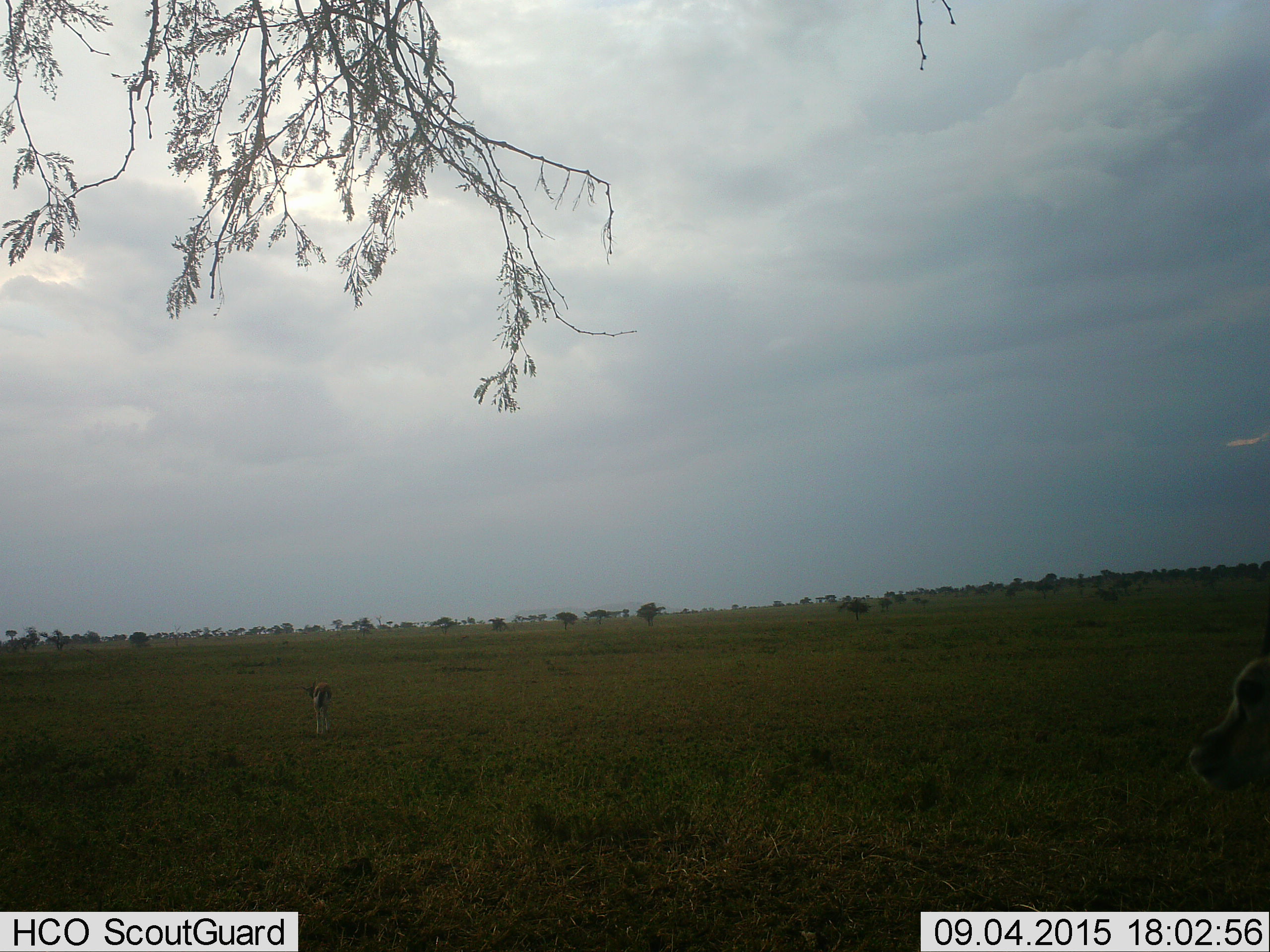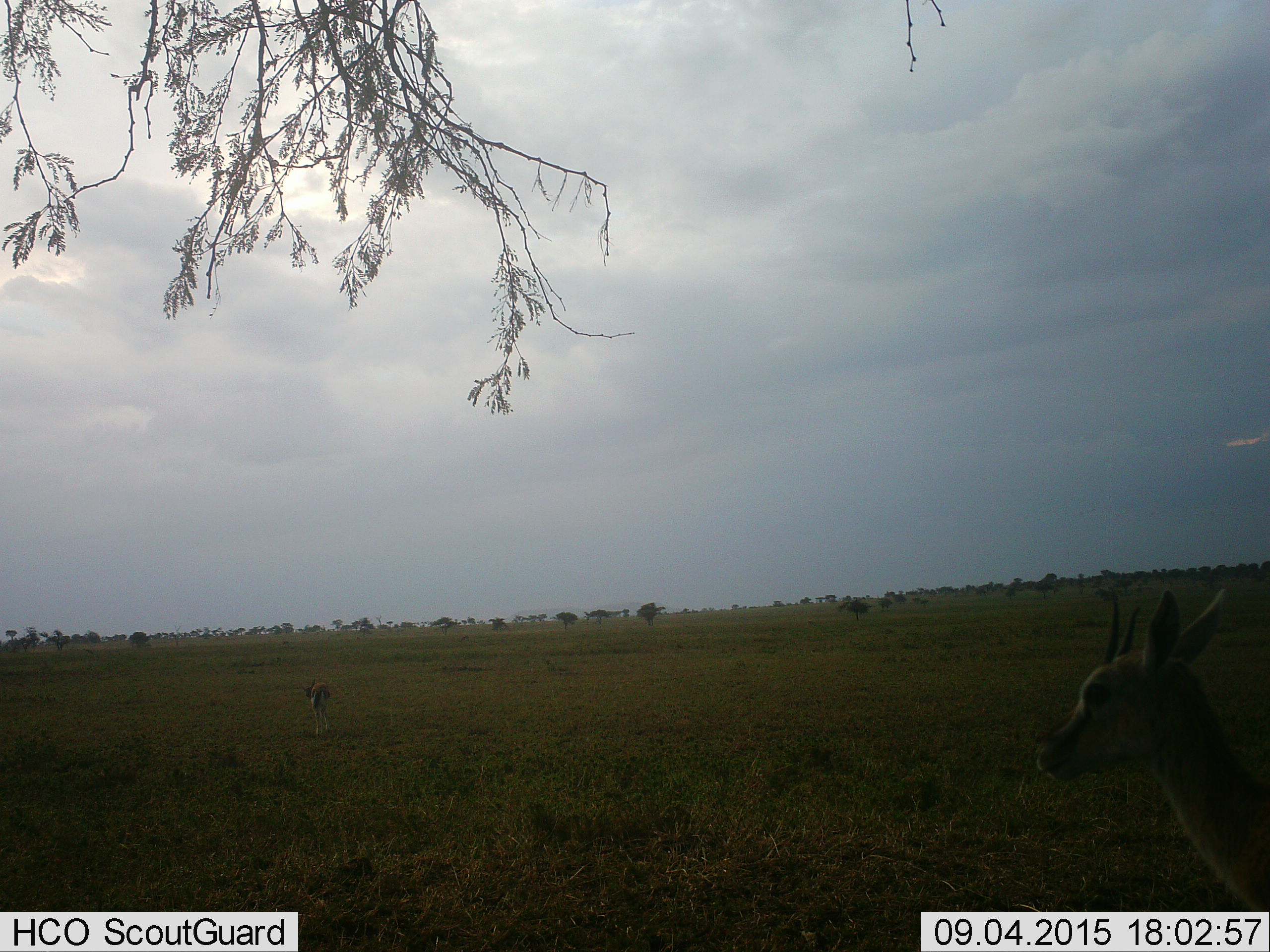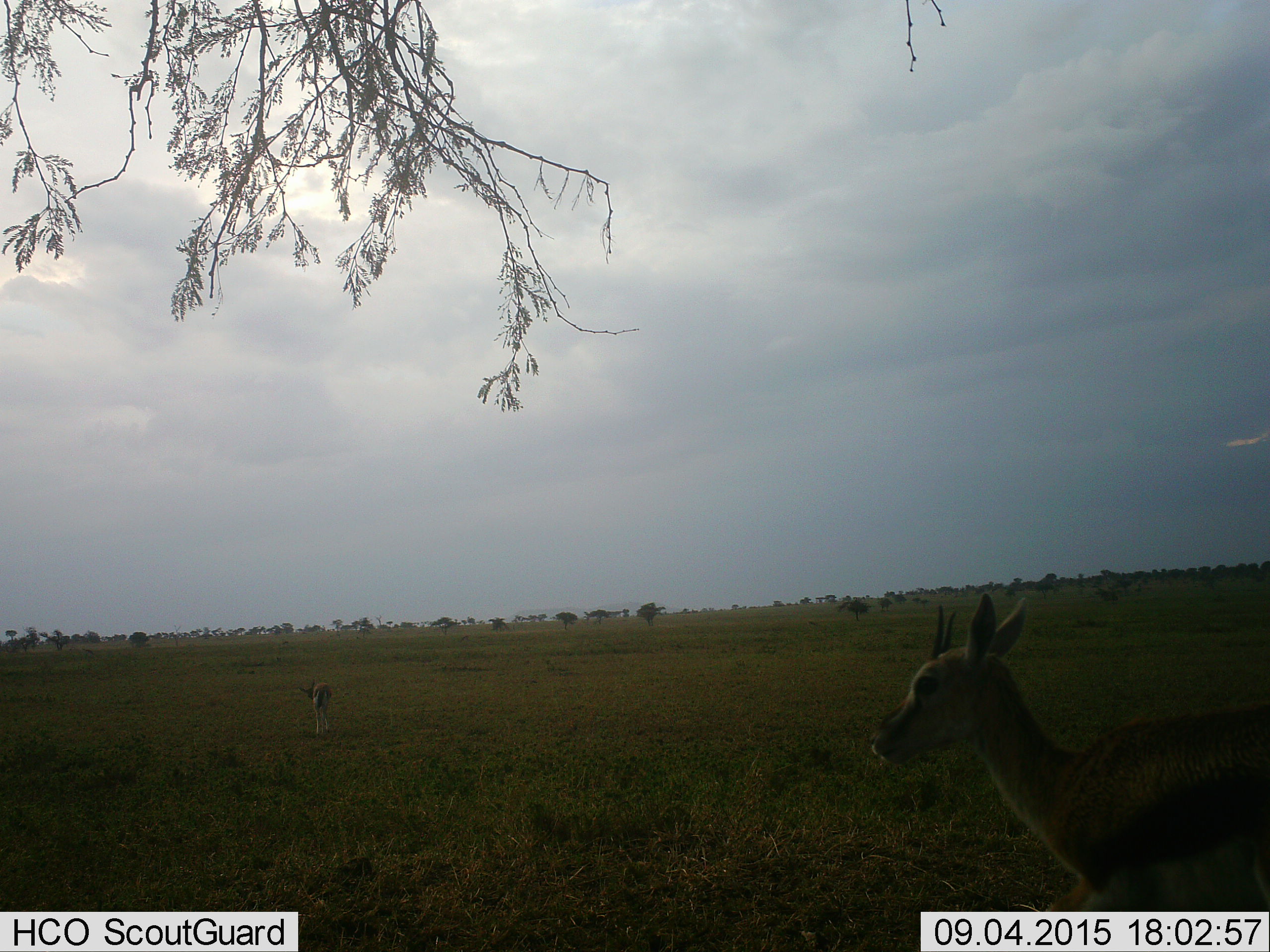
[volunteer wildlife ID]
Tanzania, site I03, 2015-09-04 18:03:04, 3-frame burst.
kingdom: Animalia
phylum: Chordata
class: Mammalia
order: Artiodactyla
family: Bovidae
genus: Eudorcas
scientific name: Eudorcas thomsonii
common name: thomson's gazelle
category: gazellethomsons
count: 2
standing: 57%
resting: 0%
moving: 71%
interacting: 0%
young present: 29%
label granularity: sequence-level